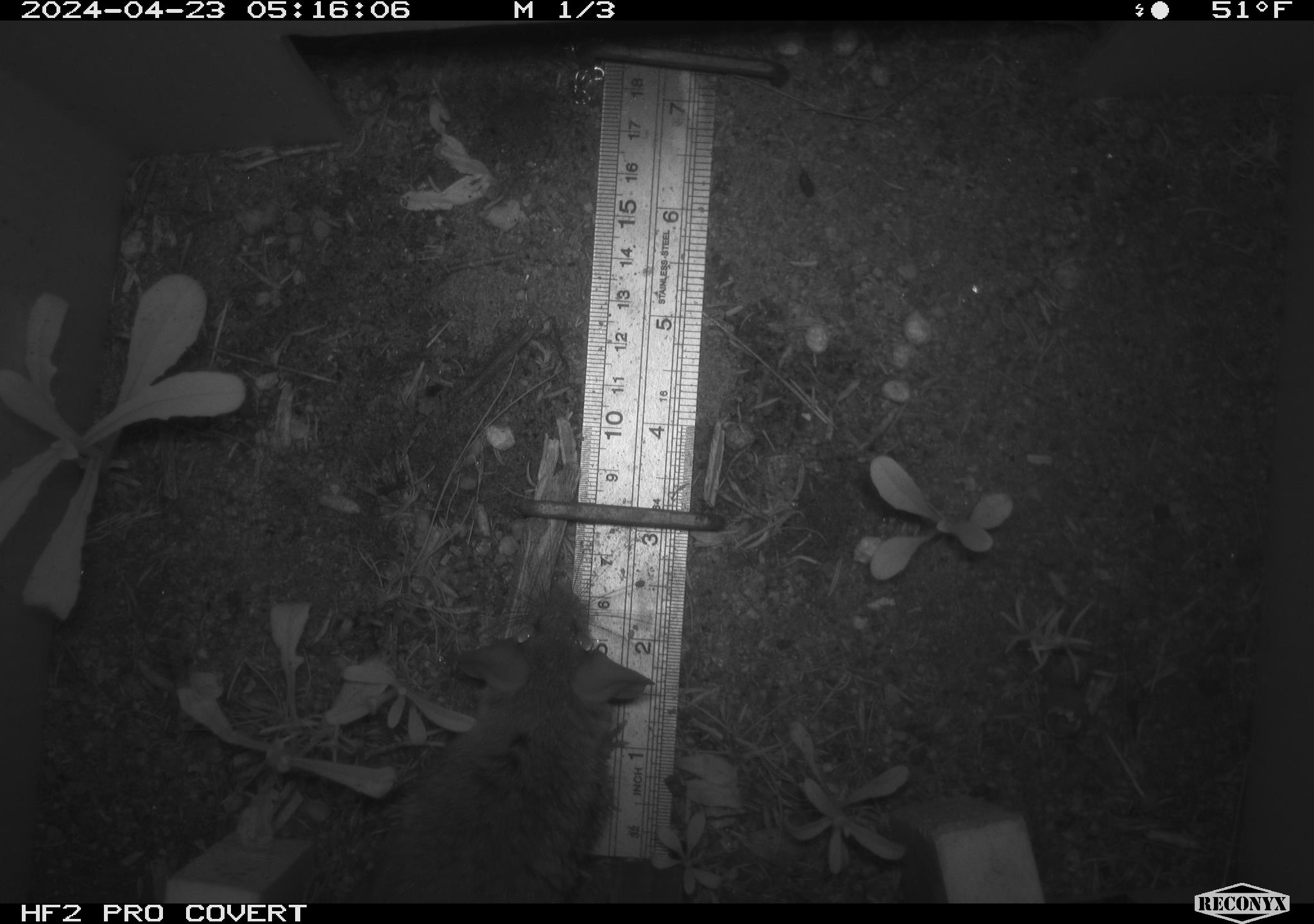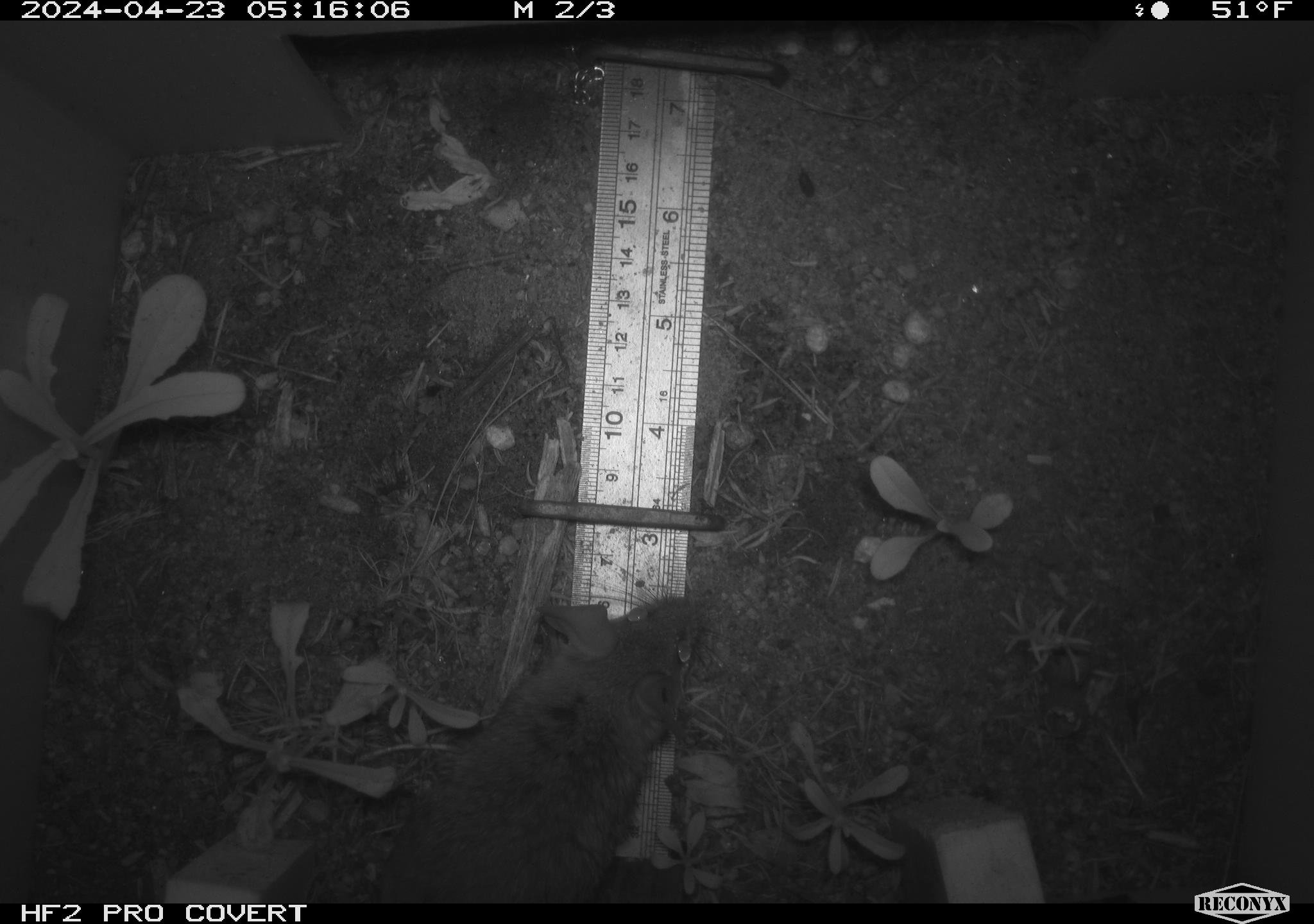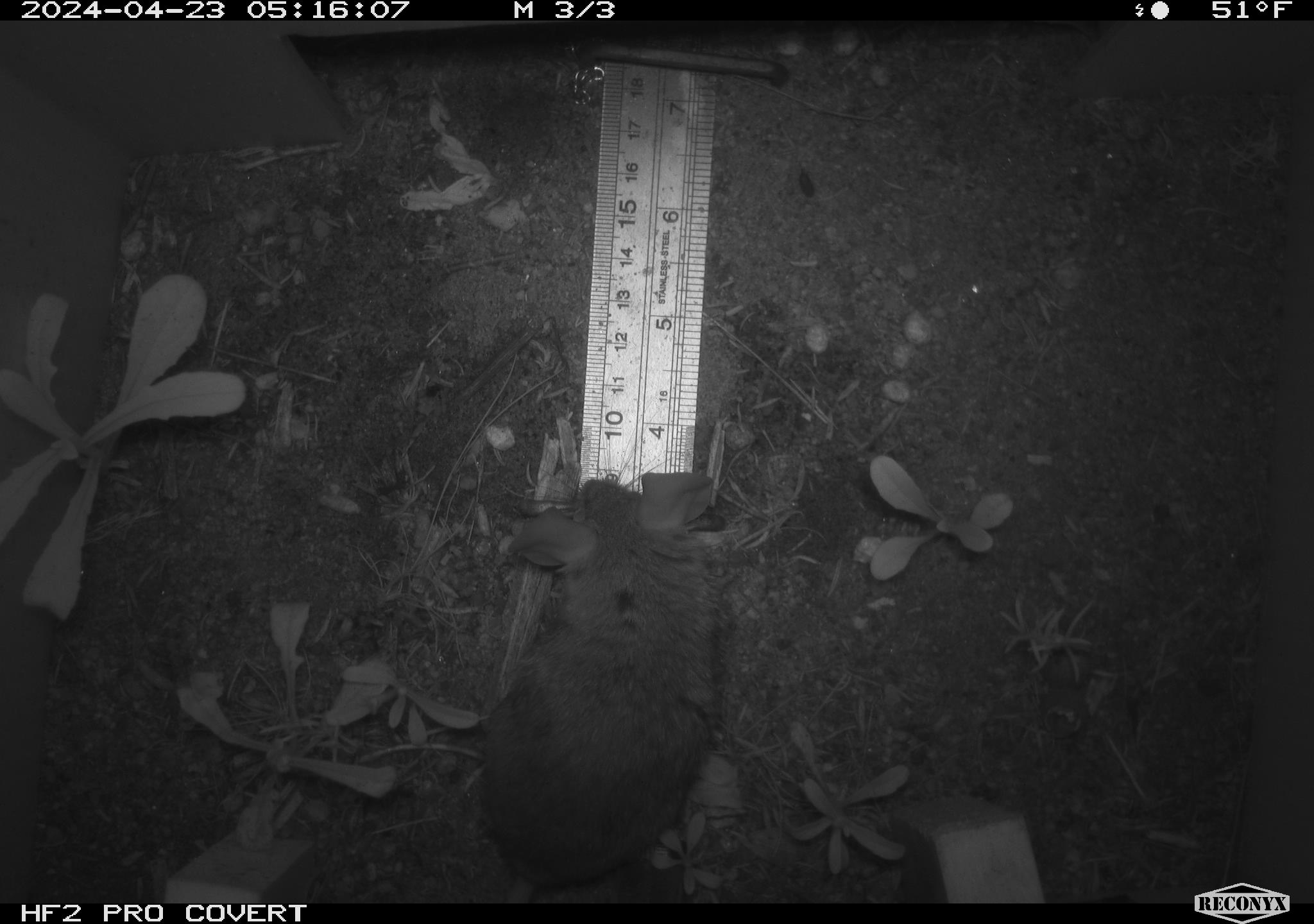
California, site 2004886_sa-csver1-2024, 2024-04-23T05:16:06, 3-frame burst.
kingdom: Animalia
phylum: Chordata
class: Mammalia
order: Rodentia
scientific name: Rodentia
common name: rodent